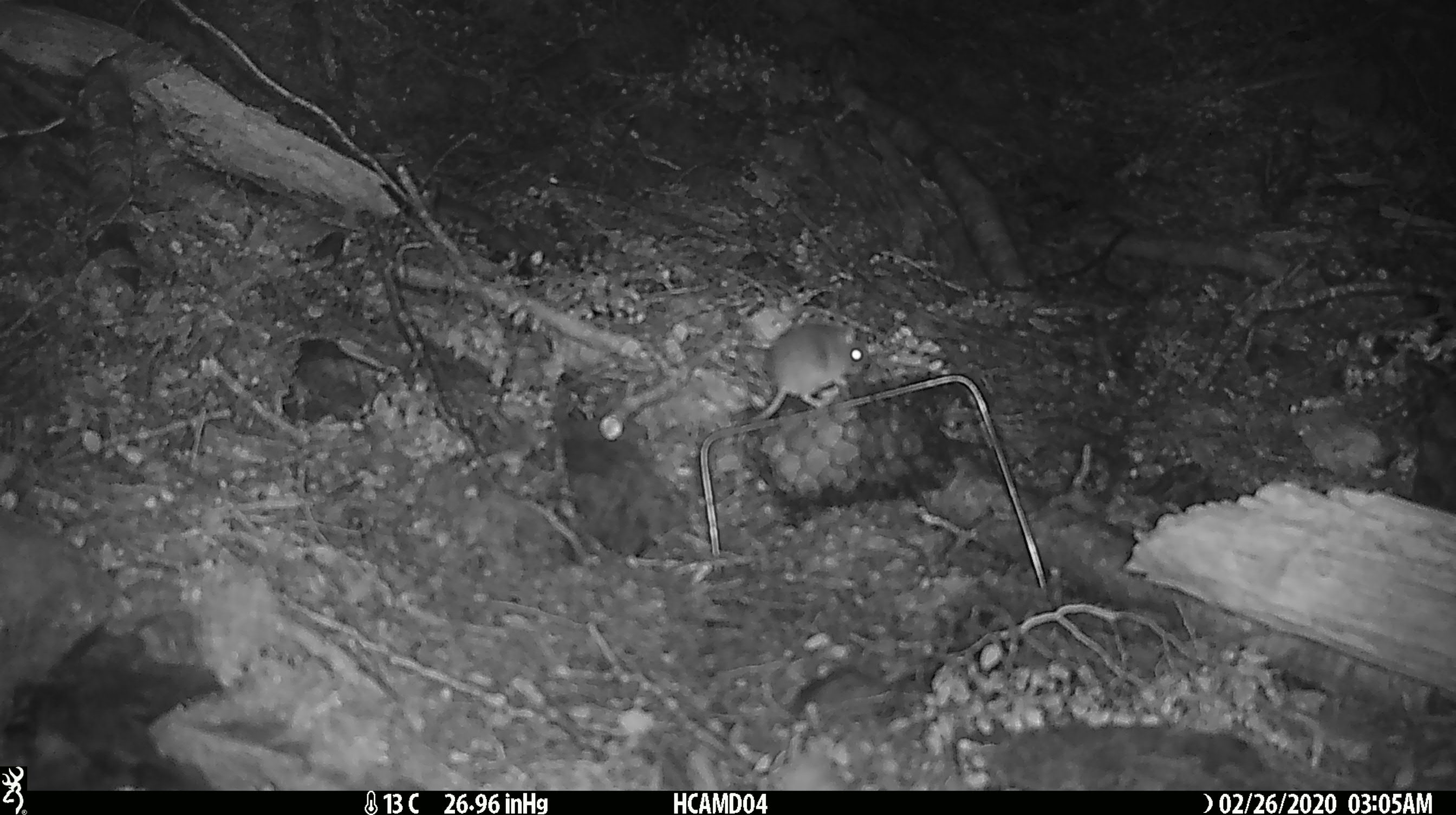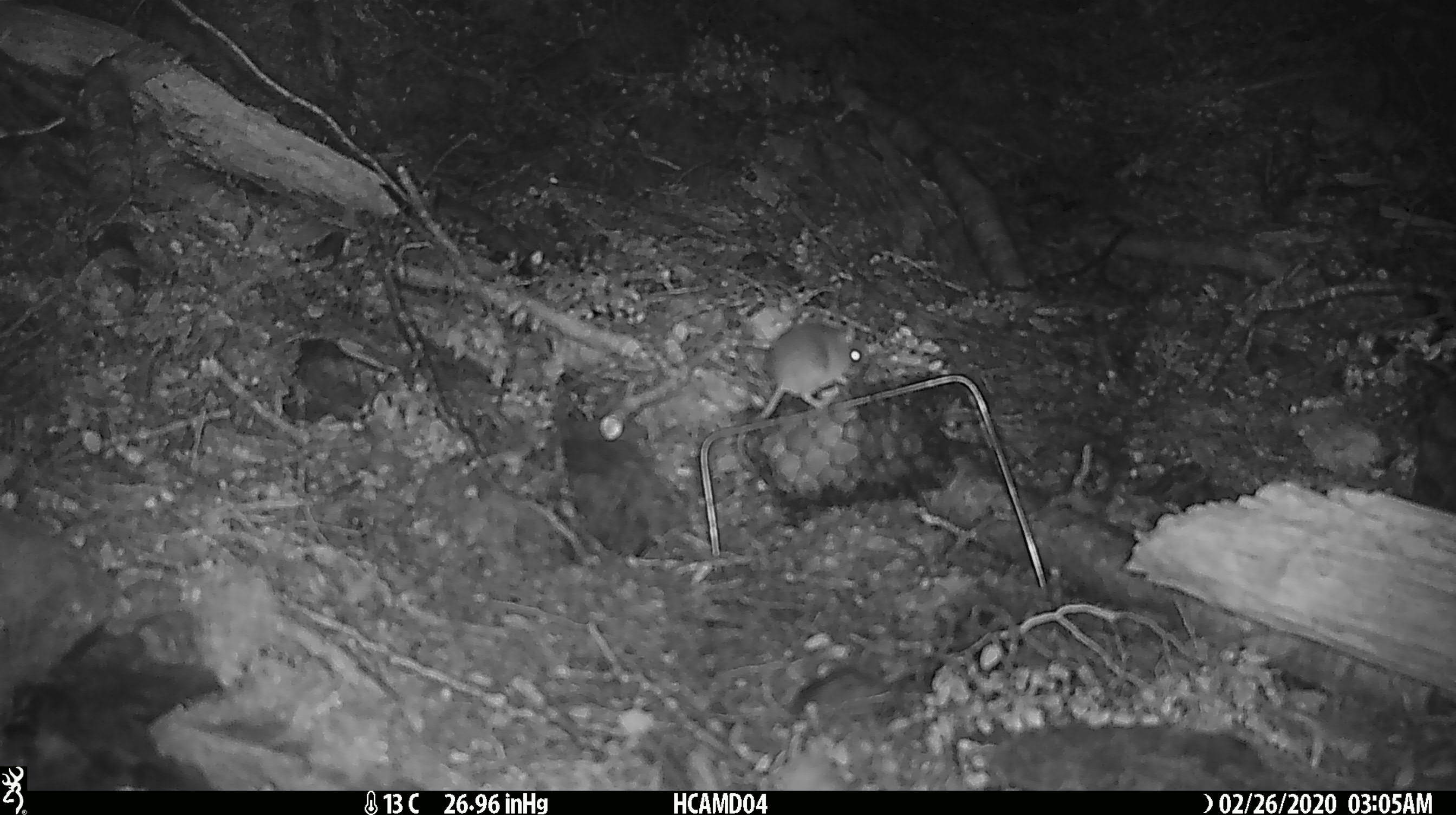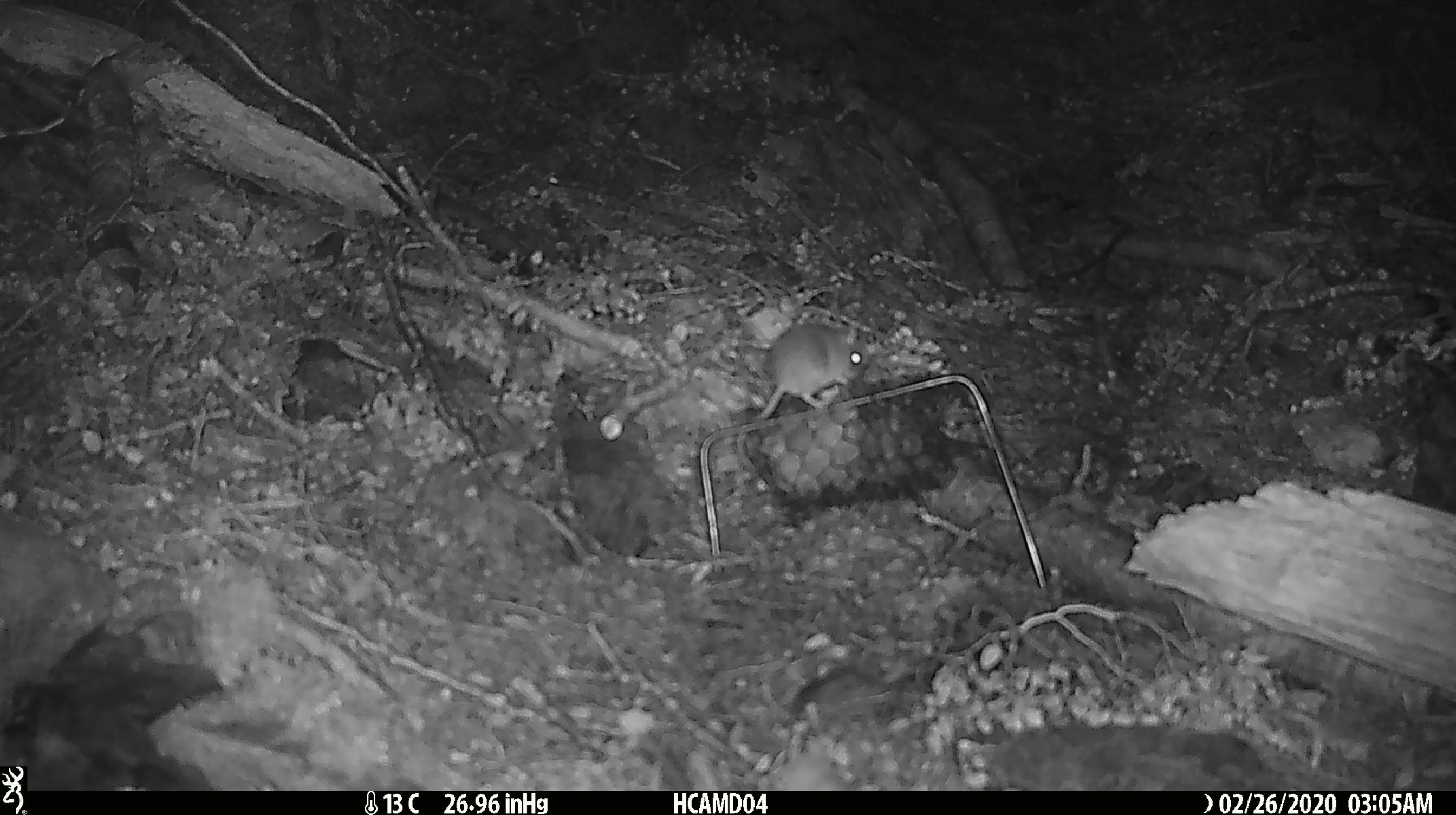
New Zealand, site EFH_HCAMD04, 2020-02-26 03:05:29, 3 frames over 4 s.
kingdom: Animalia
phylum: Chordata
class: Mammalia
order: Rodentia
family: Muridae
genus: Mus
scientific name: Mus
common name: mouse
Mouse (Mus).